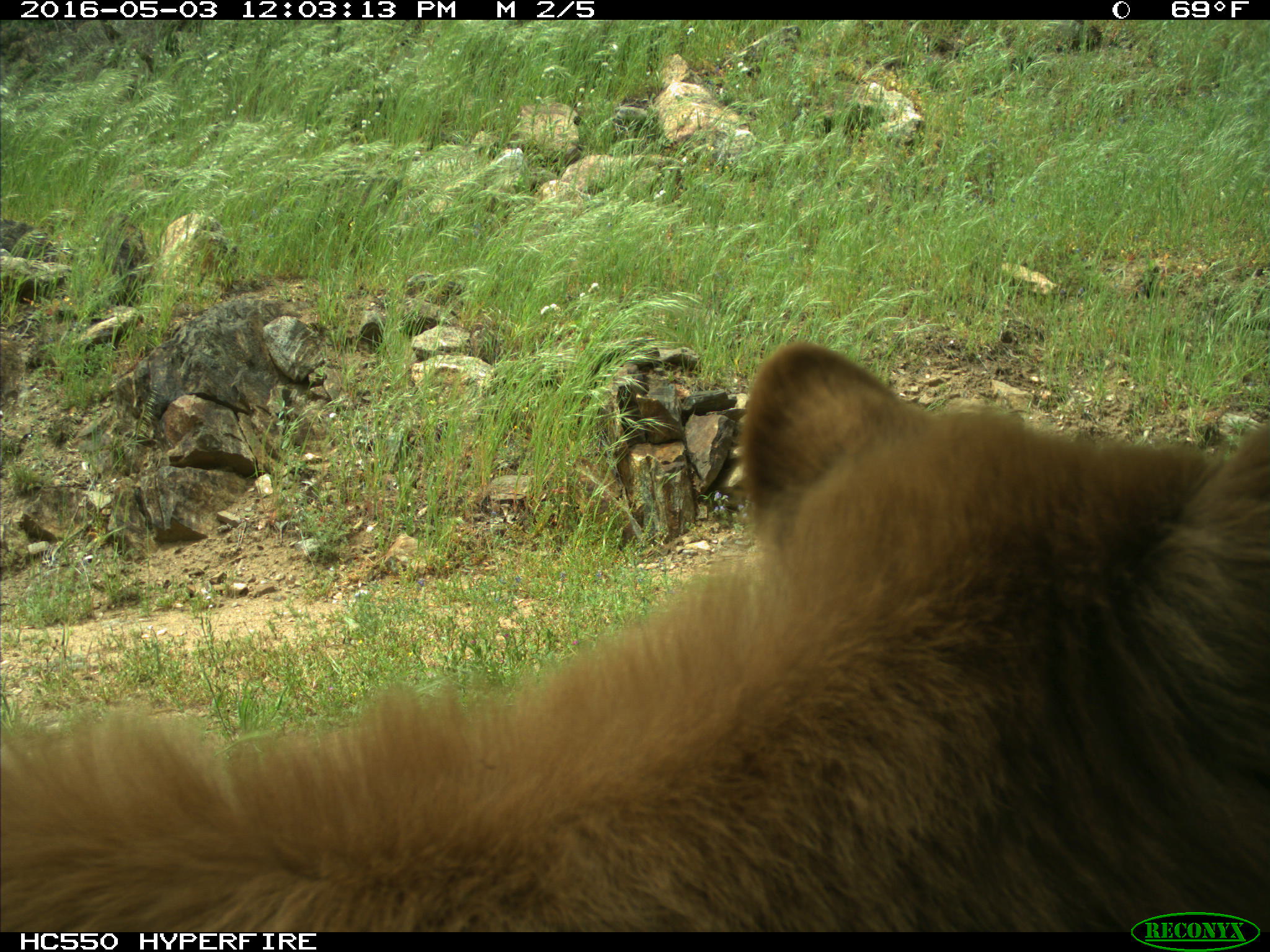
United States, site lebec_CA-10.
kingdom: Animalia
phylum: Chordata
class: Mammalia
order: Carnivora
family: Ursidae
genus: Ursus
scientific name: Ursus americanus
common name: american black bear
Ursus americanus (american black bear).